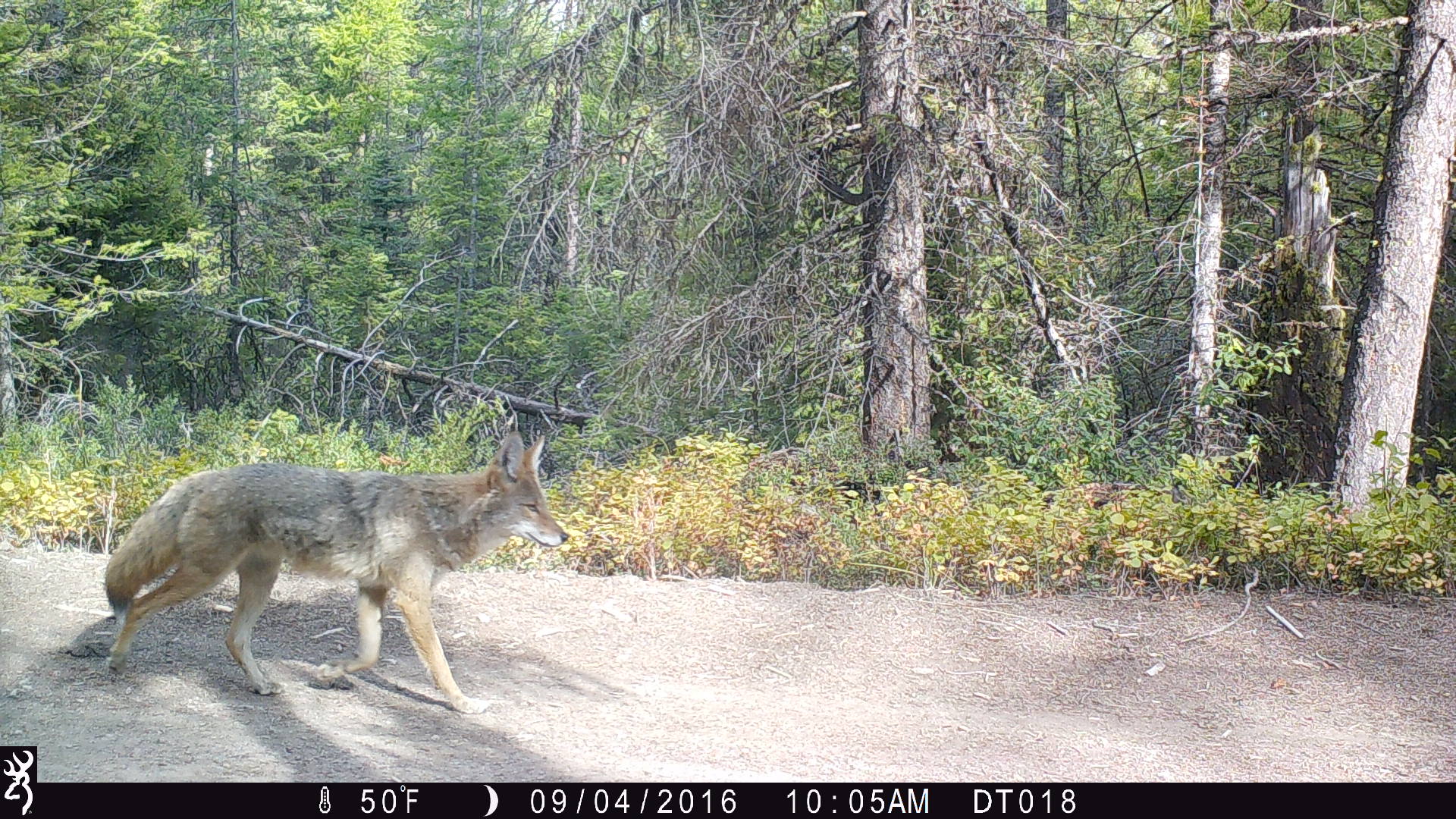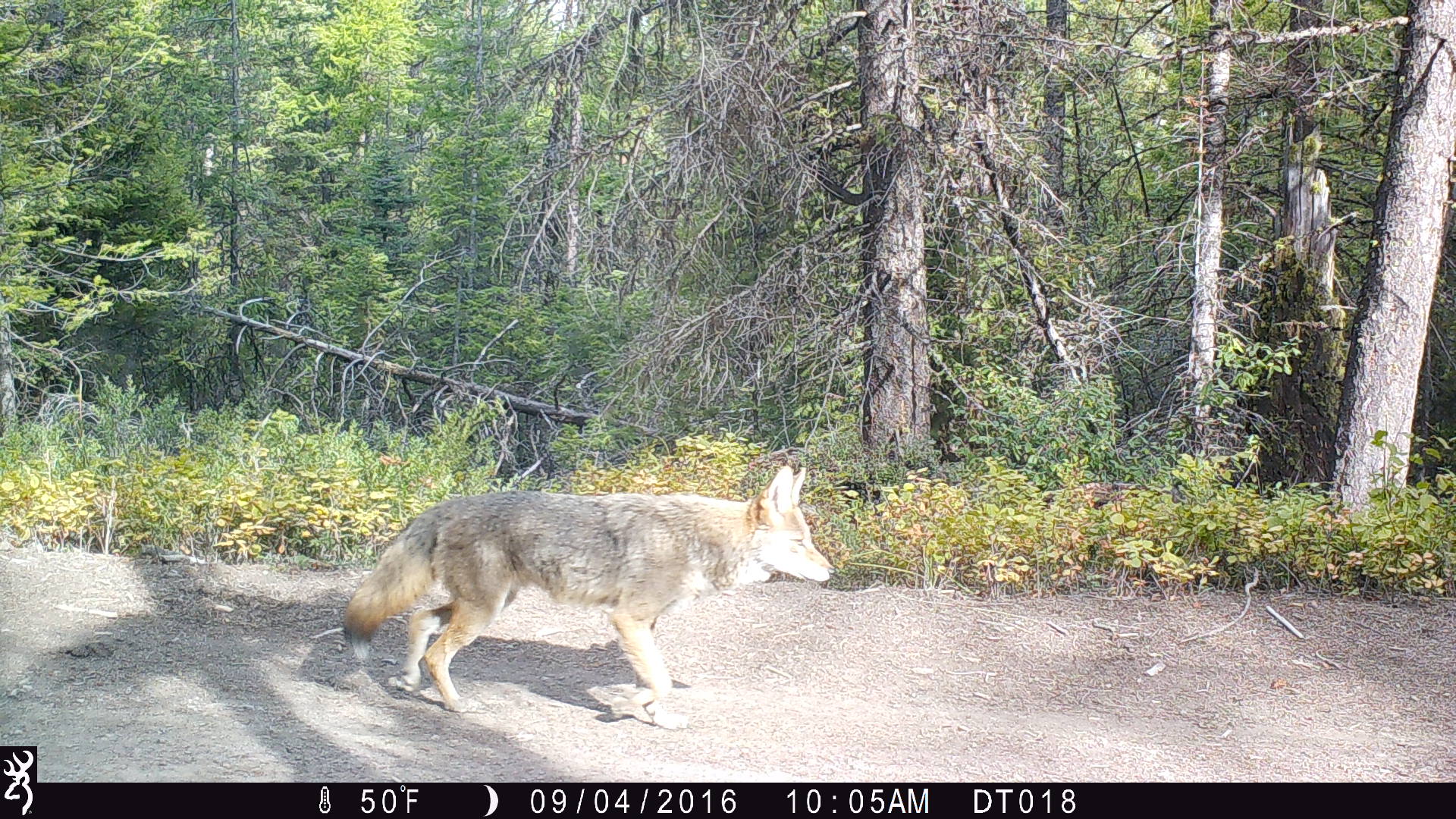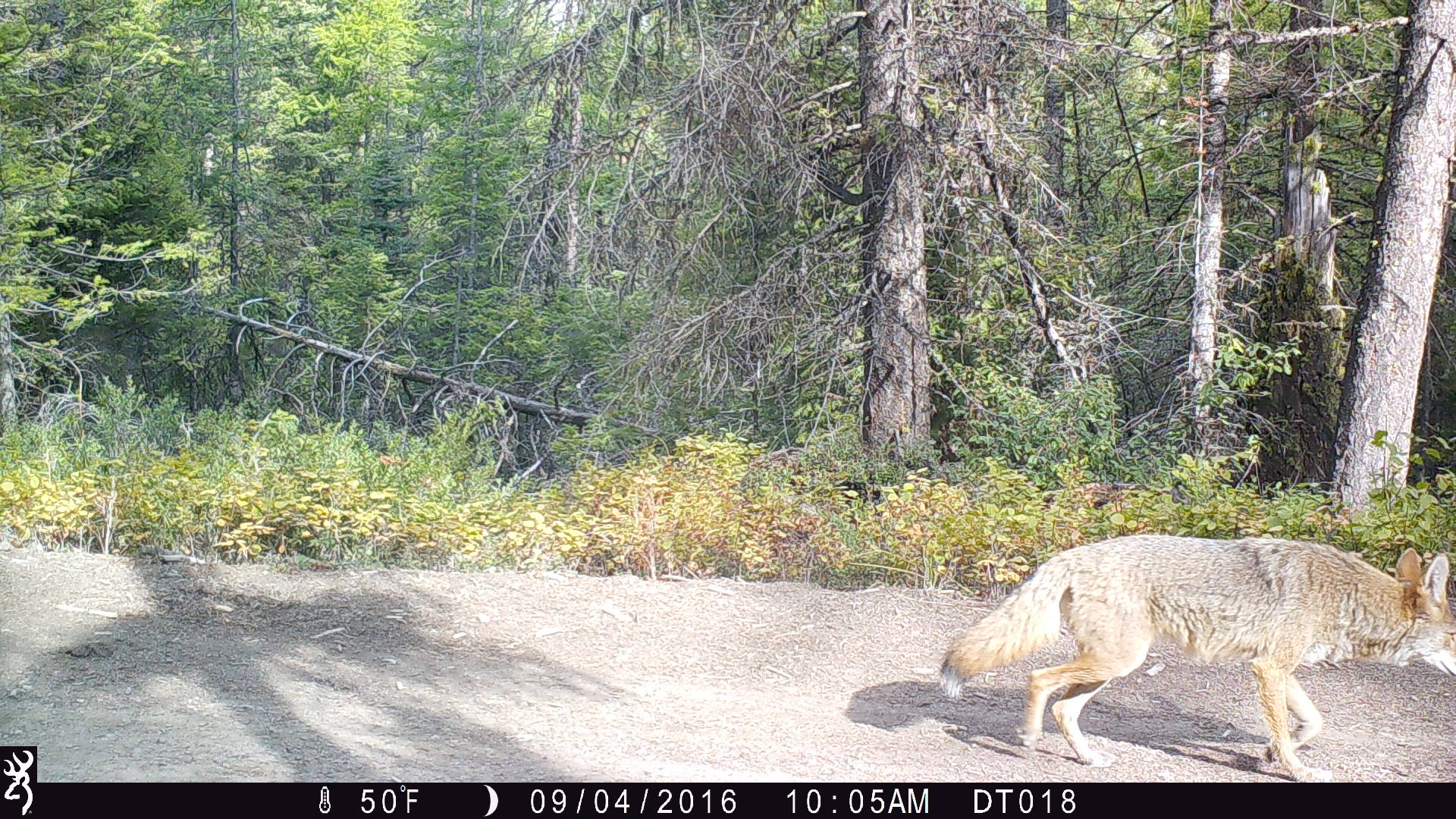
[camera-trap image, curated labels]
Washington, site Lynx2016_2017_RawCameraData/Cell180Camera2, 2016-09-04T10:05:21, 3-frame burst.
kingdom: Animalia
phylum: Chordata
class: Mammalia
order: Carnivora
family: Canidae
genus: Canis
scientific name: Canis latrans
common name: coyote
Canis latrans (coyote). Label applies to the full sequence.